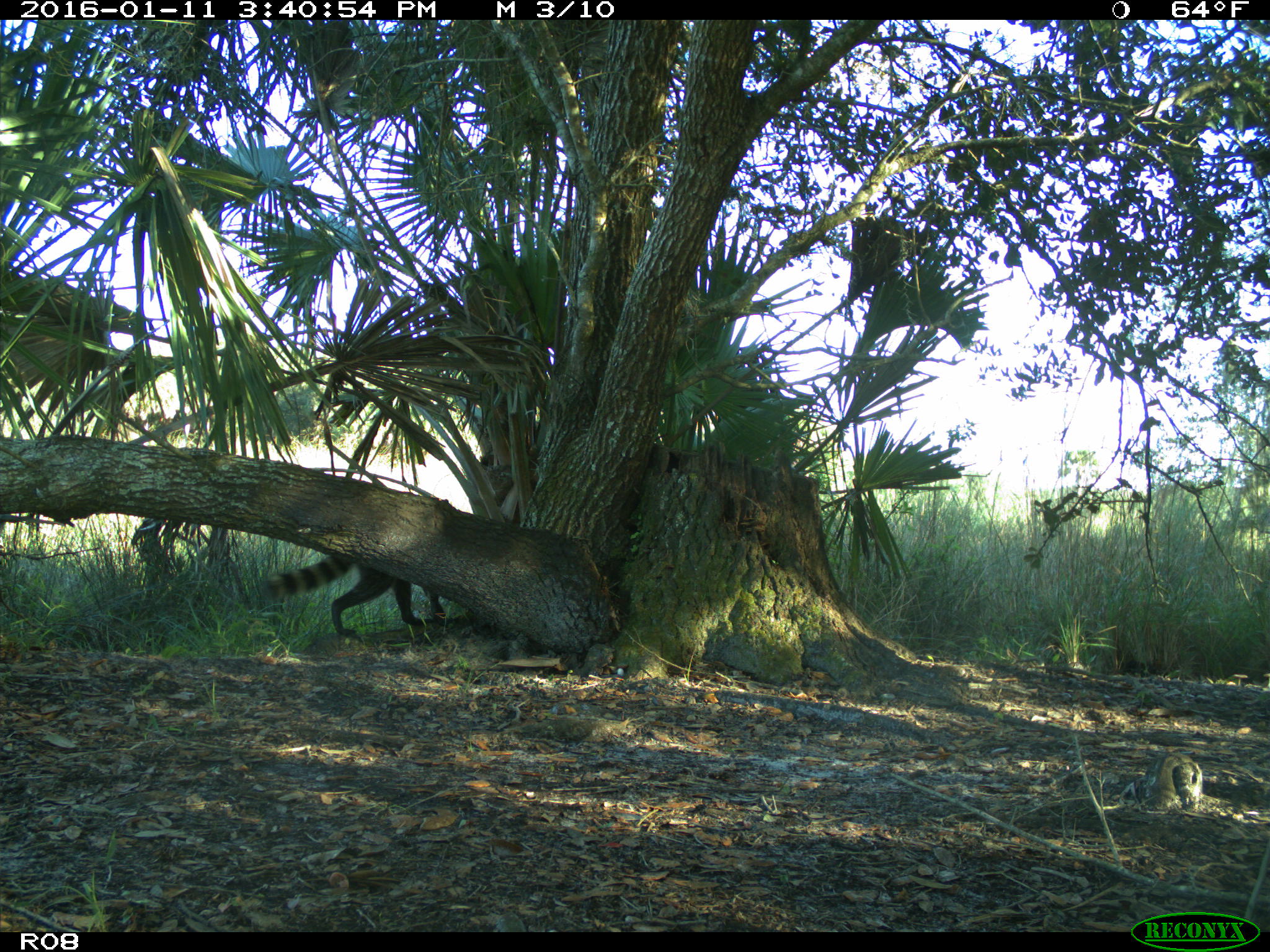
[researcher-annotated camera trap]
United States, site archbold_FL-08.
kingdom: Animalia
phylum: Chordata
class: Mammalia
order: Carnivora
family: Procyonidae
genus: Procyon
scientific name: Procyon lotor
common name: common raccoon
Procyon lotor (common raccoon).